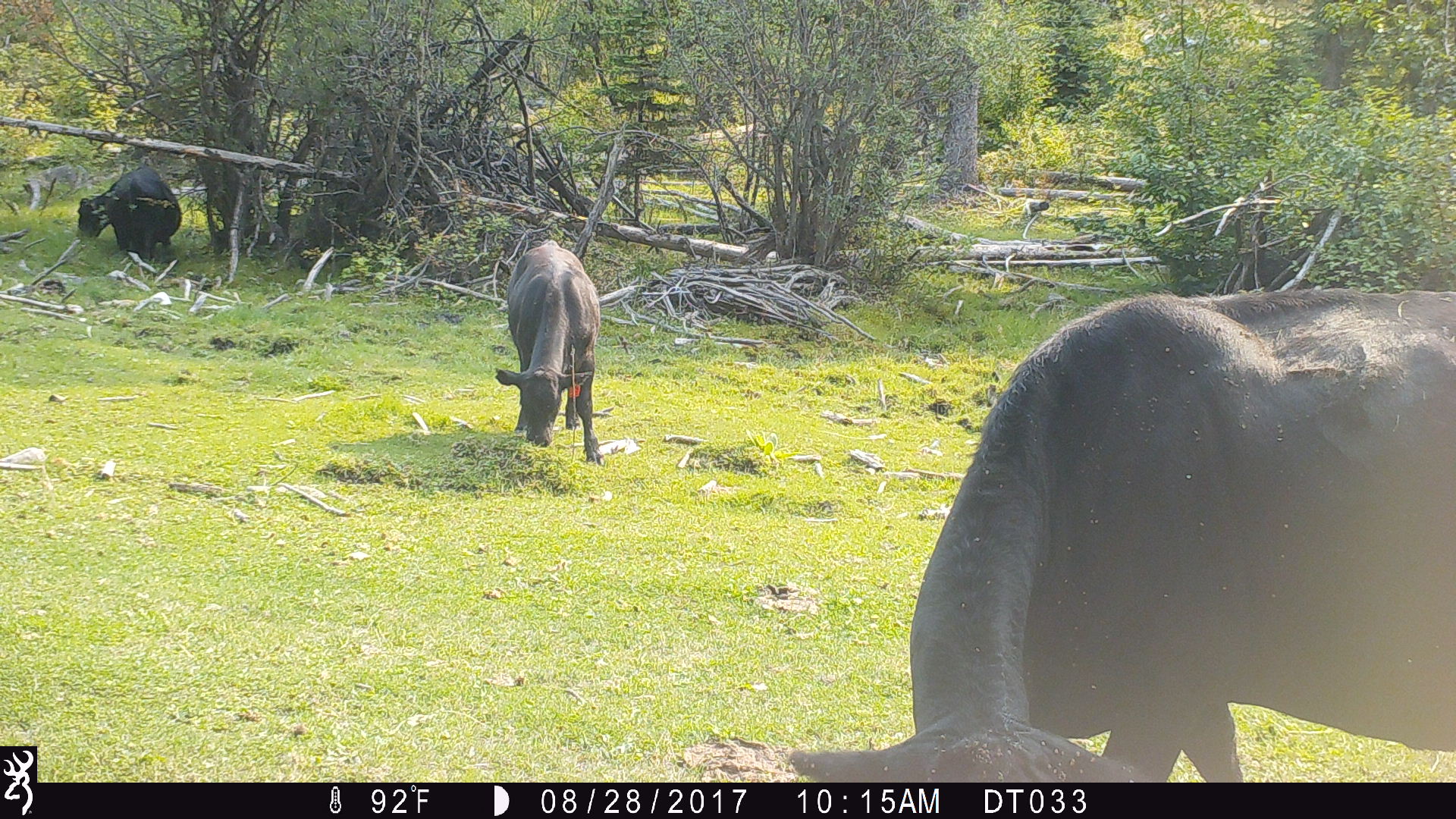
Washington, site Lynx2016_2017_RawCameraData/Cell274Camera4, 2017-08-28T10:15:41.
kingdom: Animalia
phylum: Chordata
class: Mammalia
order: Artiodactyla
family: Bovidae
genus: Bos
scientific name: Bos taurus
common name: domestic cattle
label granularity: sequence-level